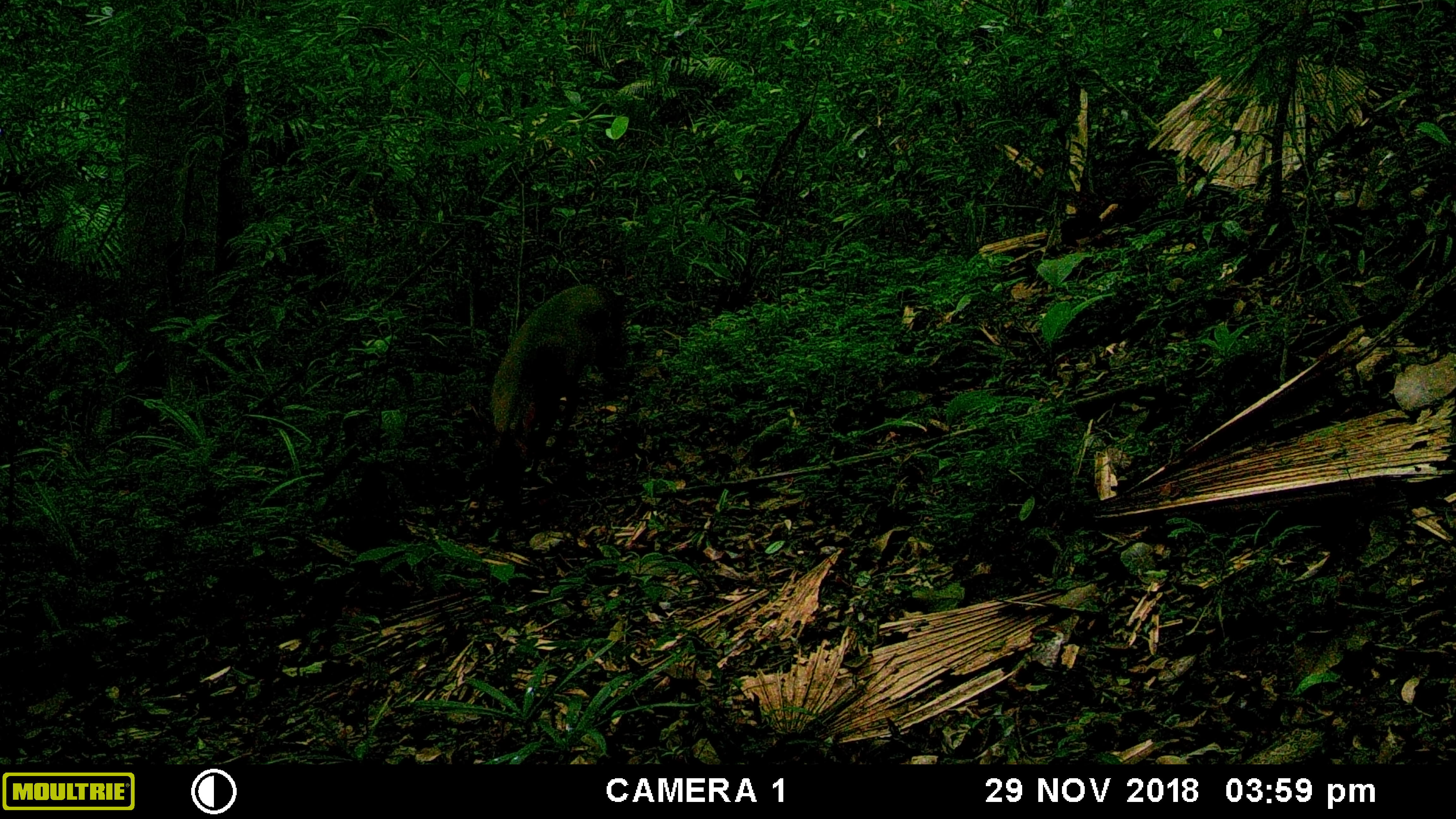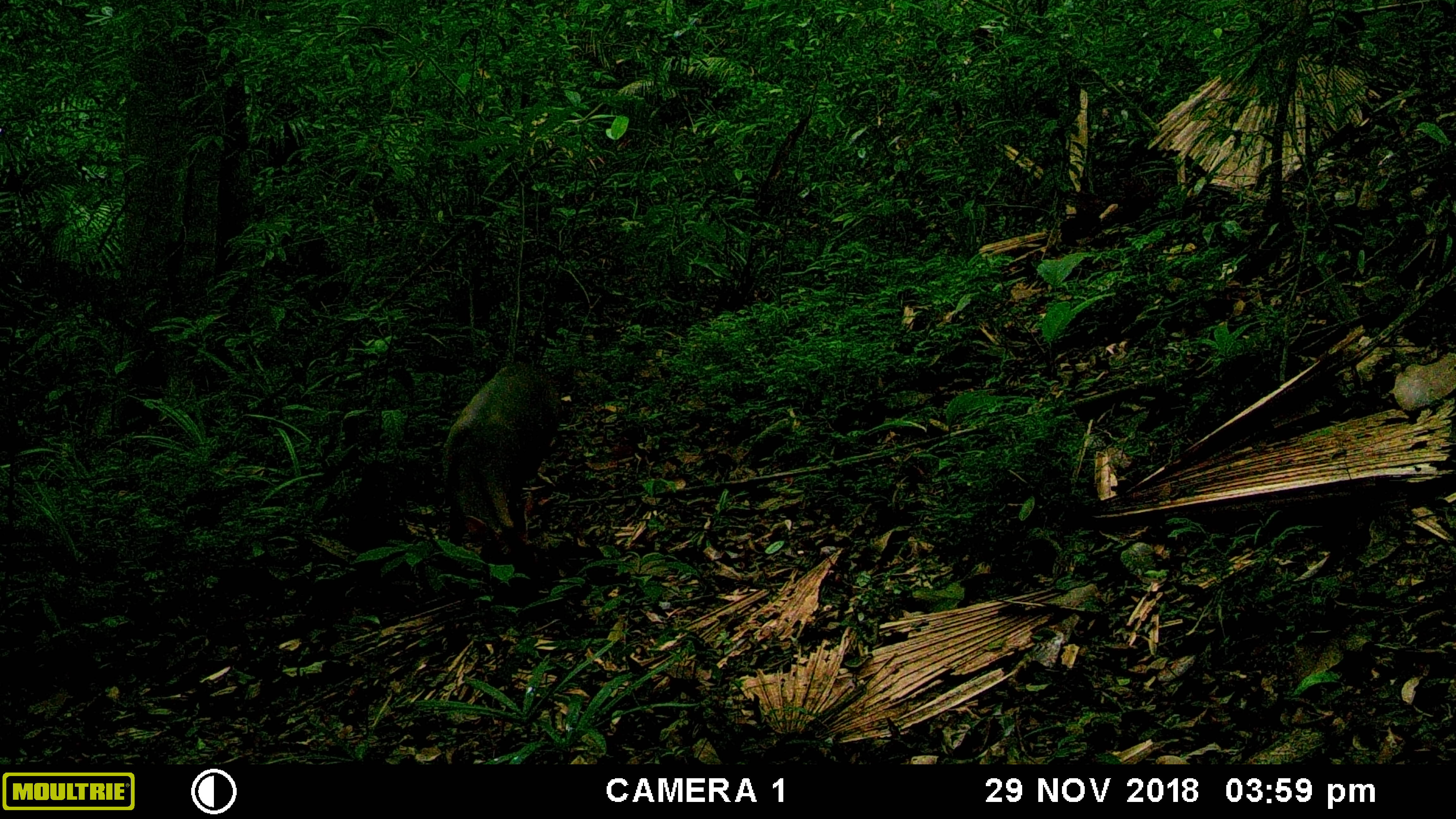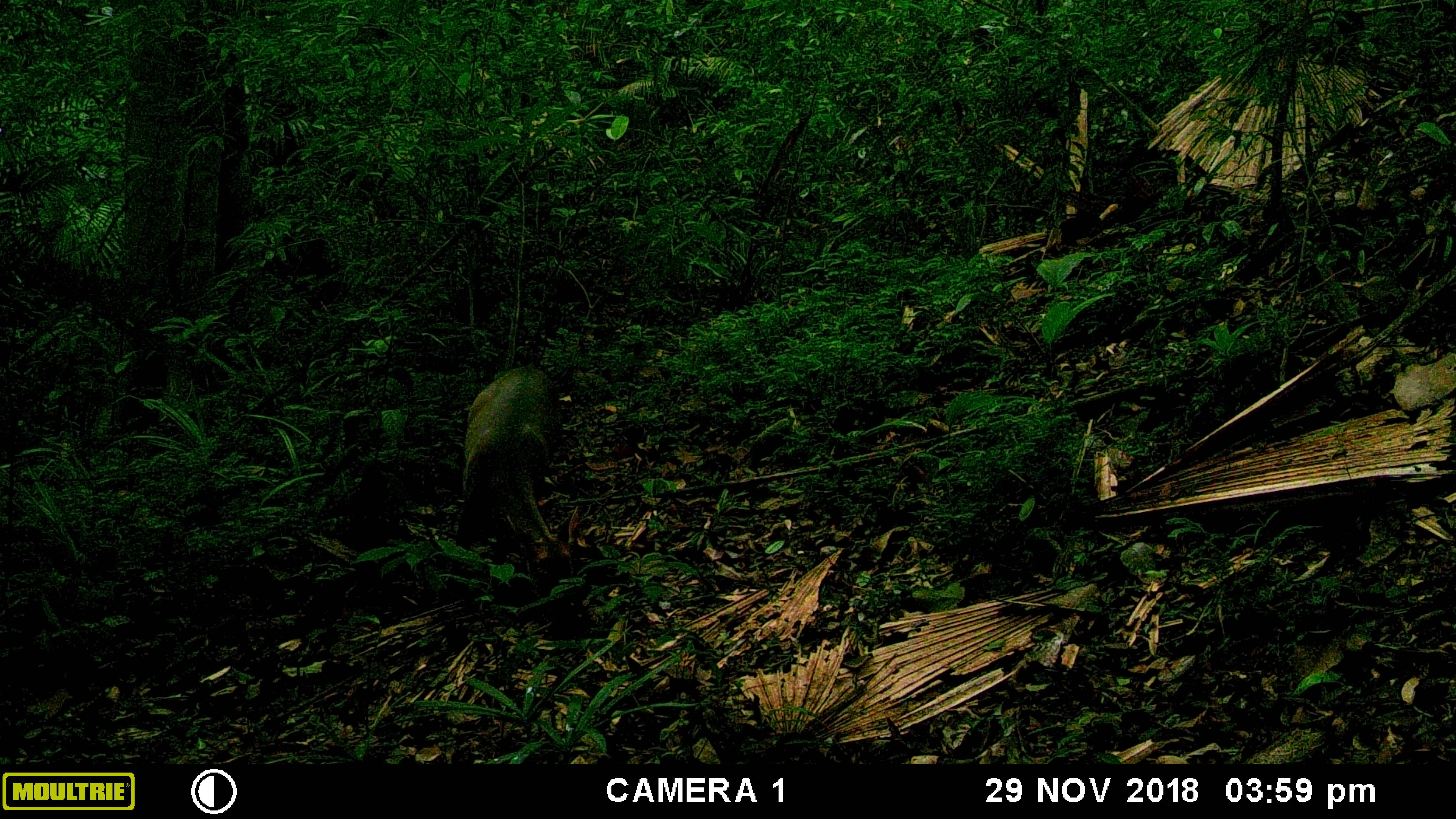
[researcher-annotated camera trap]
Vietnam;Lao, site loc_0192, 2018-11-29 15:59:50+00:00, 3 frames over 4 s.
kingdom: Animalia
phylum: Chordata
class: Mammalia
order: Artiodactyla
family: Cervidae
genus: Muntiacus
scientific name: Muntiacus vuquangensis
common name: large-antlered muntjac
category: large antlered muntjac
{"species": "large antlered muntjac (large-antlered muntjac) (Muntiacus vuquangensis)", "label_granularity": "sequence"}